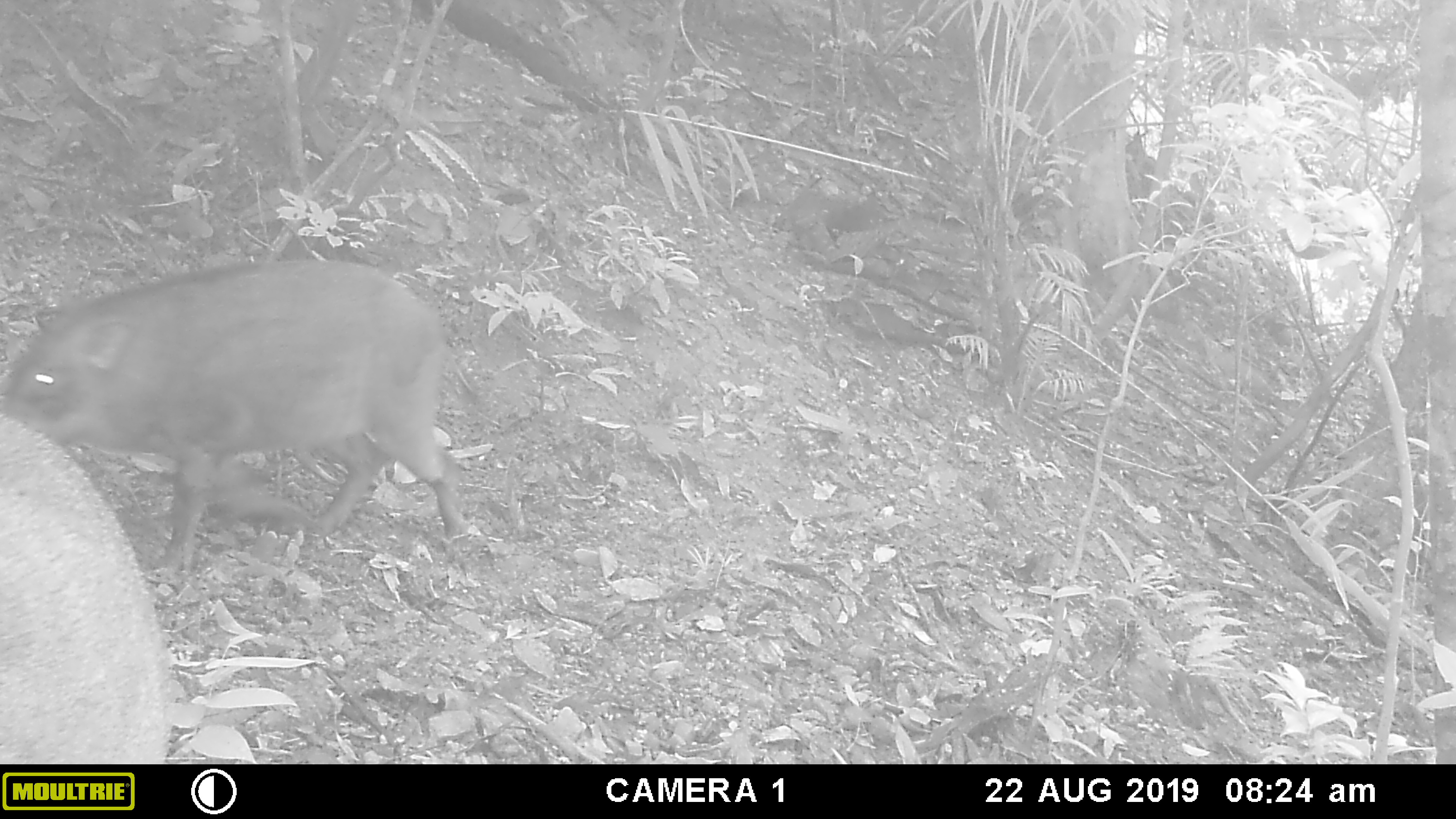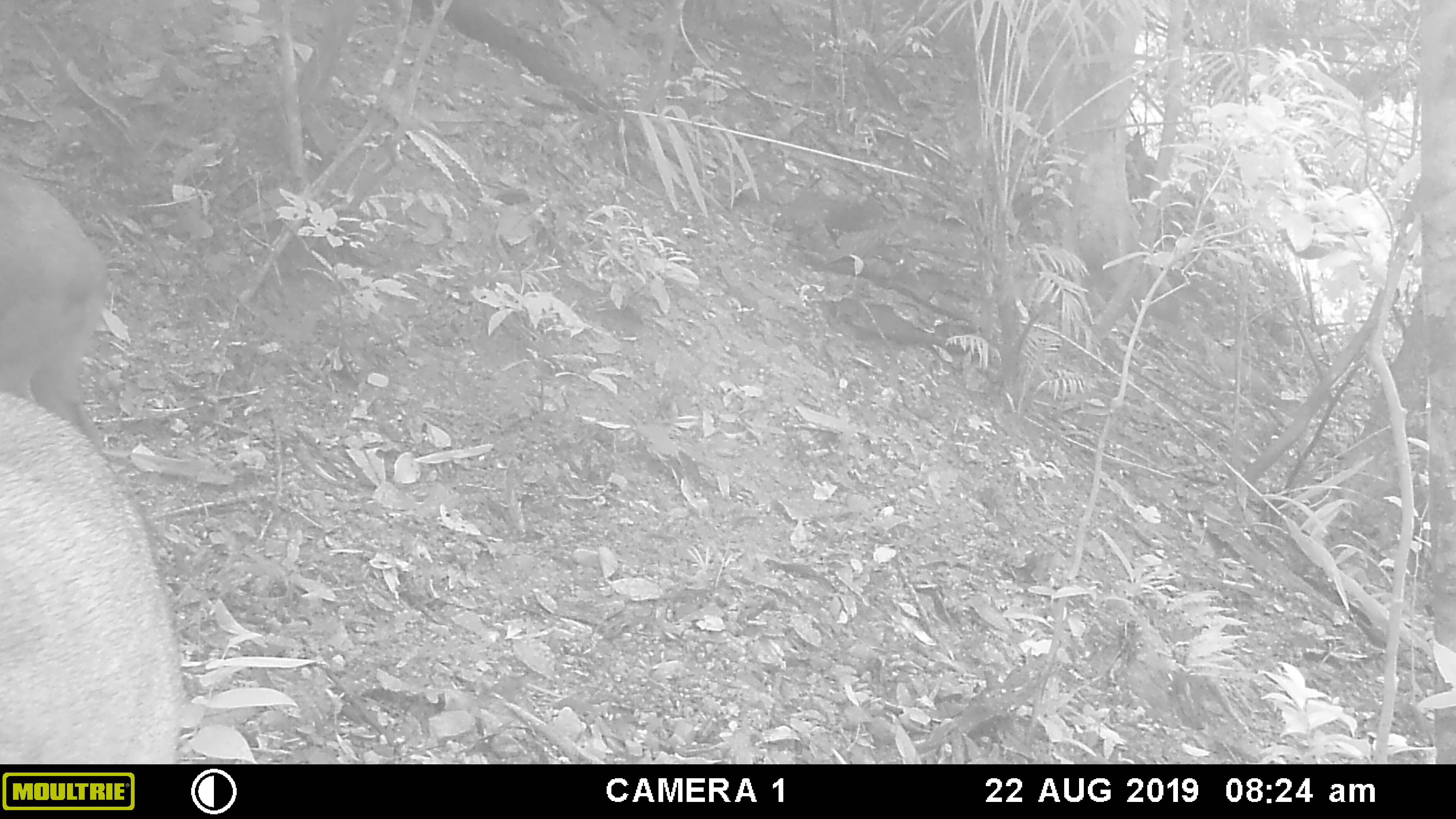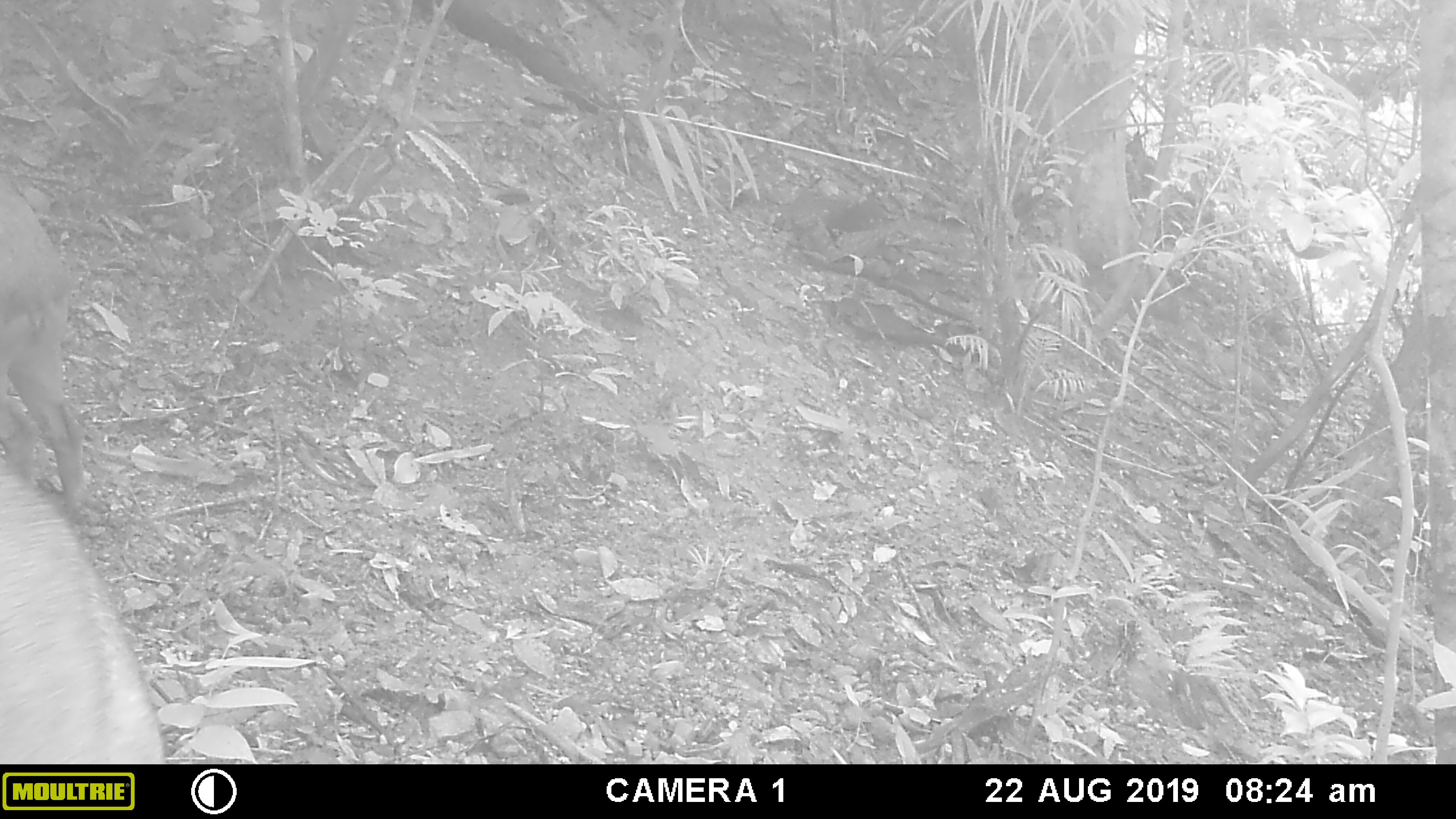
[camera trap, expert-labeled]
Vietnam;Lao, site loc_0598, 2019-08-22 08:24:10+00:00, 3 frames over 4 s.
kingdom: Animalia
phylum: Chordata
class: Mammalia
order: Artiodactyla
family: Suidae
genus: Sus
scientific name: Sus scrofa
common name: eurasian wild pig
Eurasian wild pig (Sus scrofa). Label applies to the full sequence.